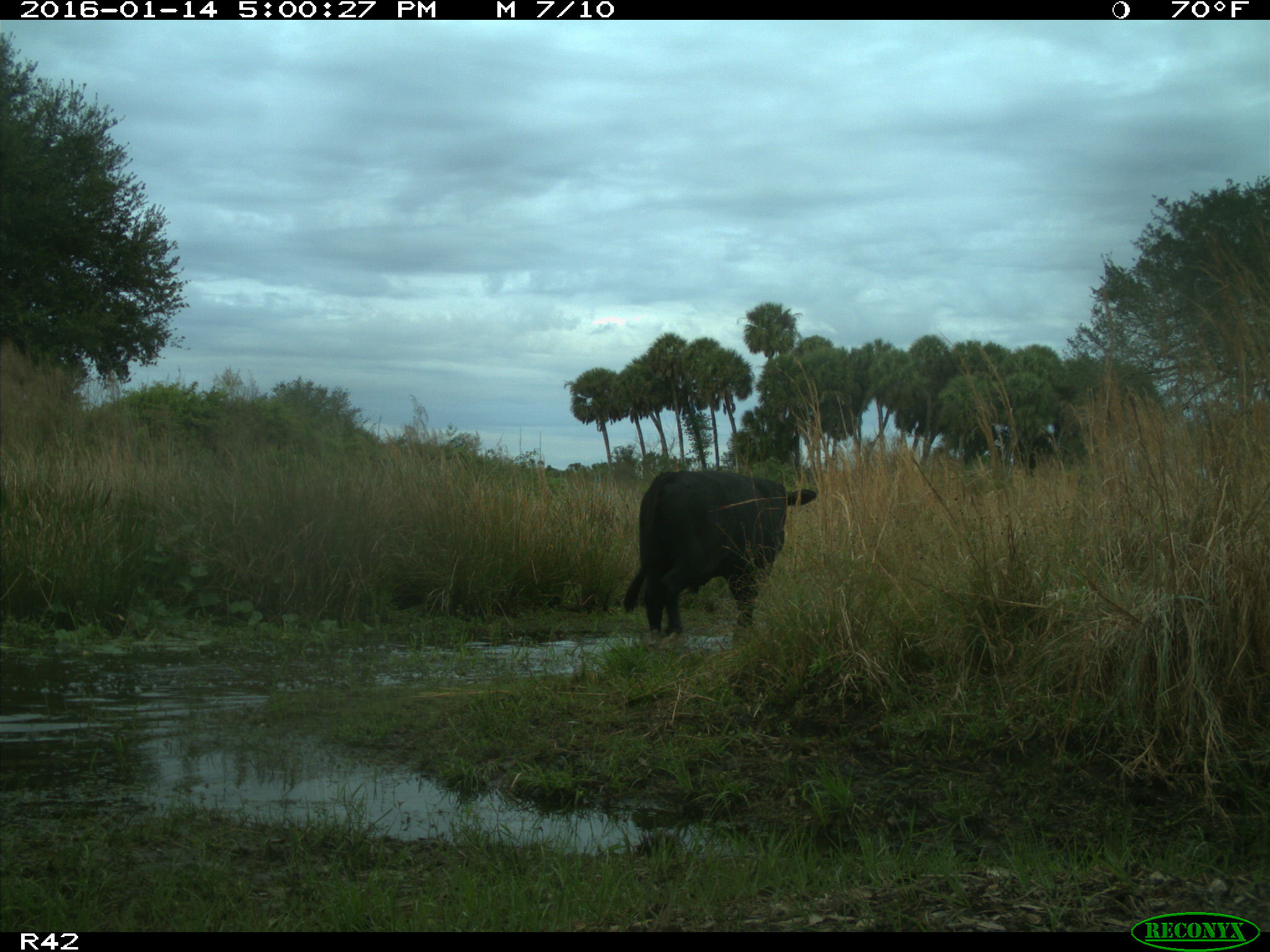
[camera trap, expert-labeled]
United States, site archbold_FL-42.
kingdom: Animalia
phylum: Chordata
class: Mammalia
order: Artiodactyla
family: Bovidae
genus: Bos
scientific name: Bos taurus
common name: domestic cow